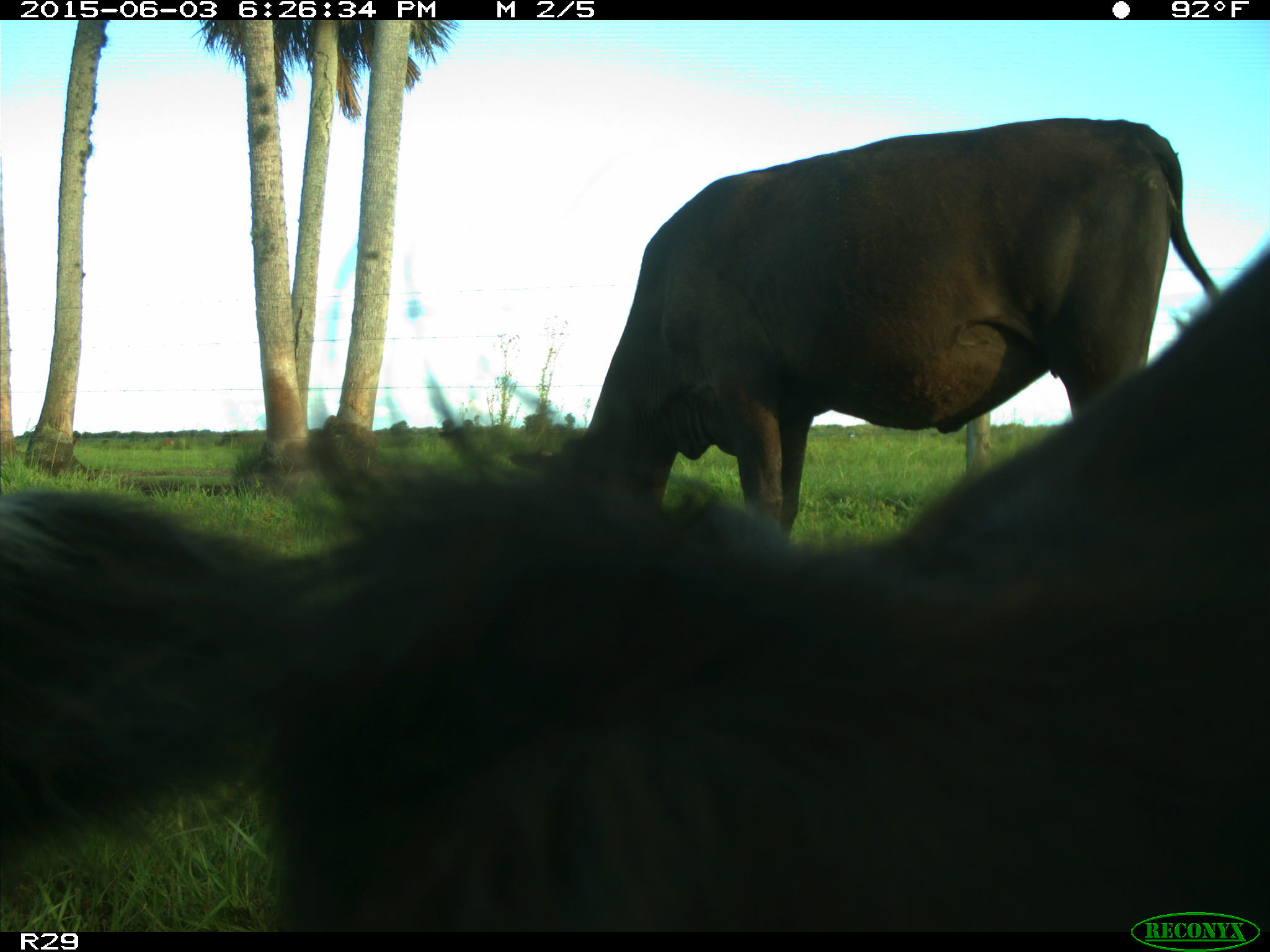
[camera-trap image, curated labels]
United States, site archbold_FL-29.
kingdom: Animalia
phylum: Chordata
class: Mammalia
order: Artiodactyla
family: Bovidae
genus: Bos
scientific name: Bos taurus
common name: domestic cow